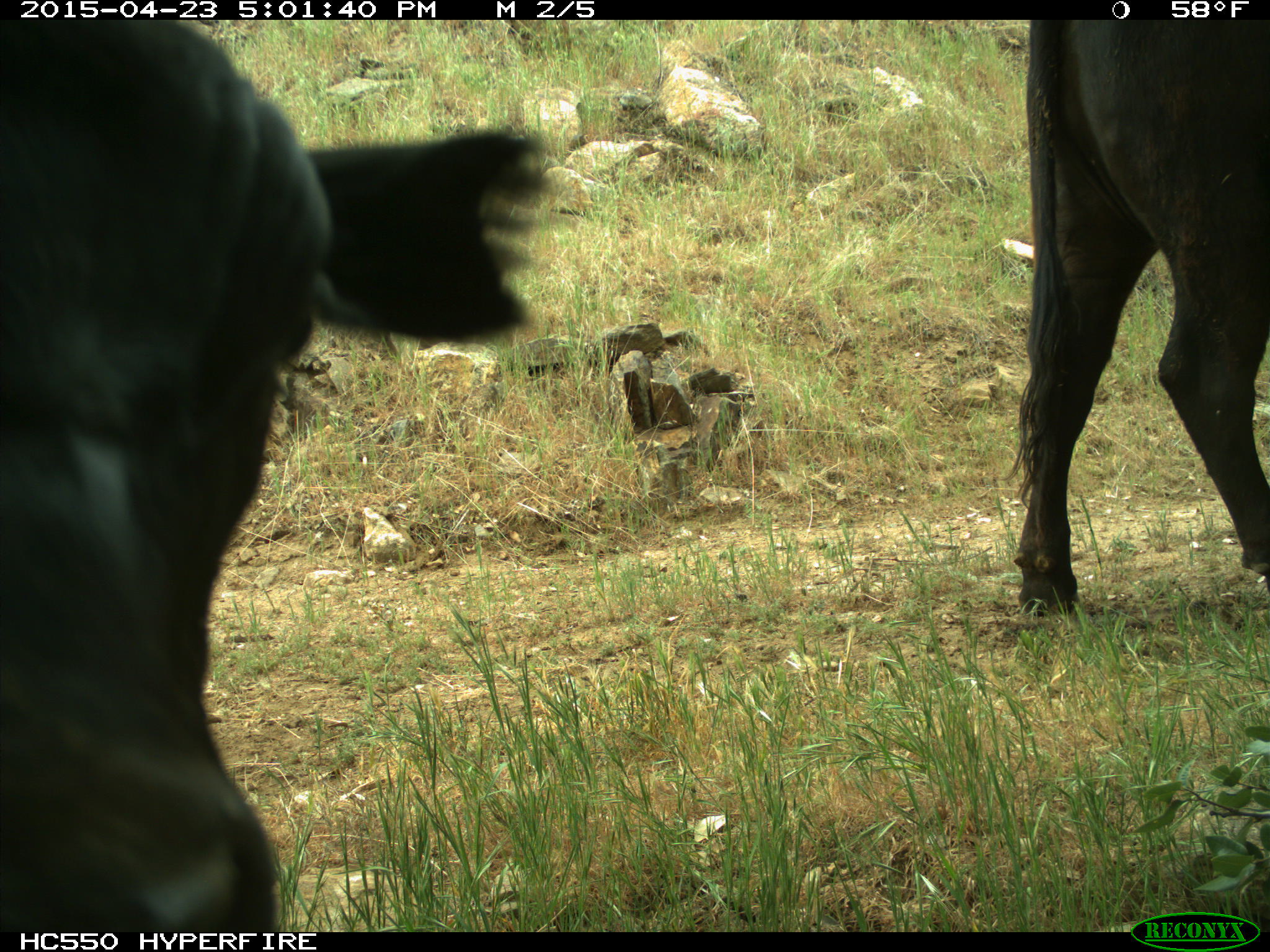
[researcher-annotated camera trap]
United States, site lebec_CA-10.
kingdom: Animalia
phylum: Chordata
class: Mammalia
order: Artiodactyla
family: Bovidae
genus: Bos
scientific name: Bos taurus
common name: domestic cow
Bos taurus (domestic cow).